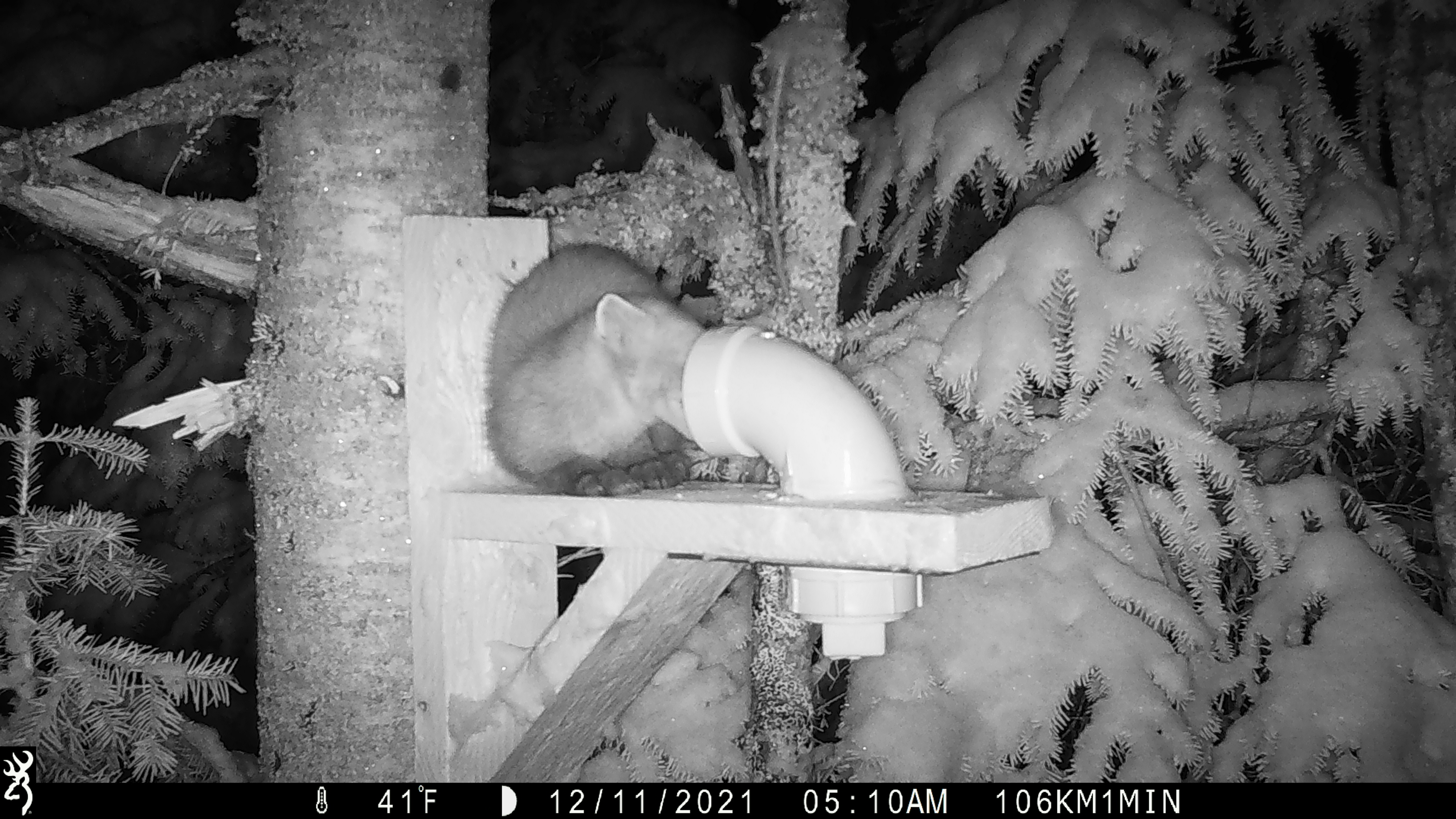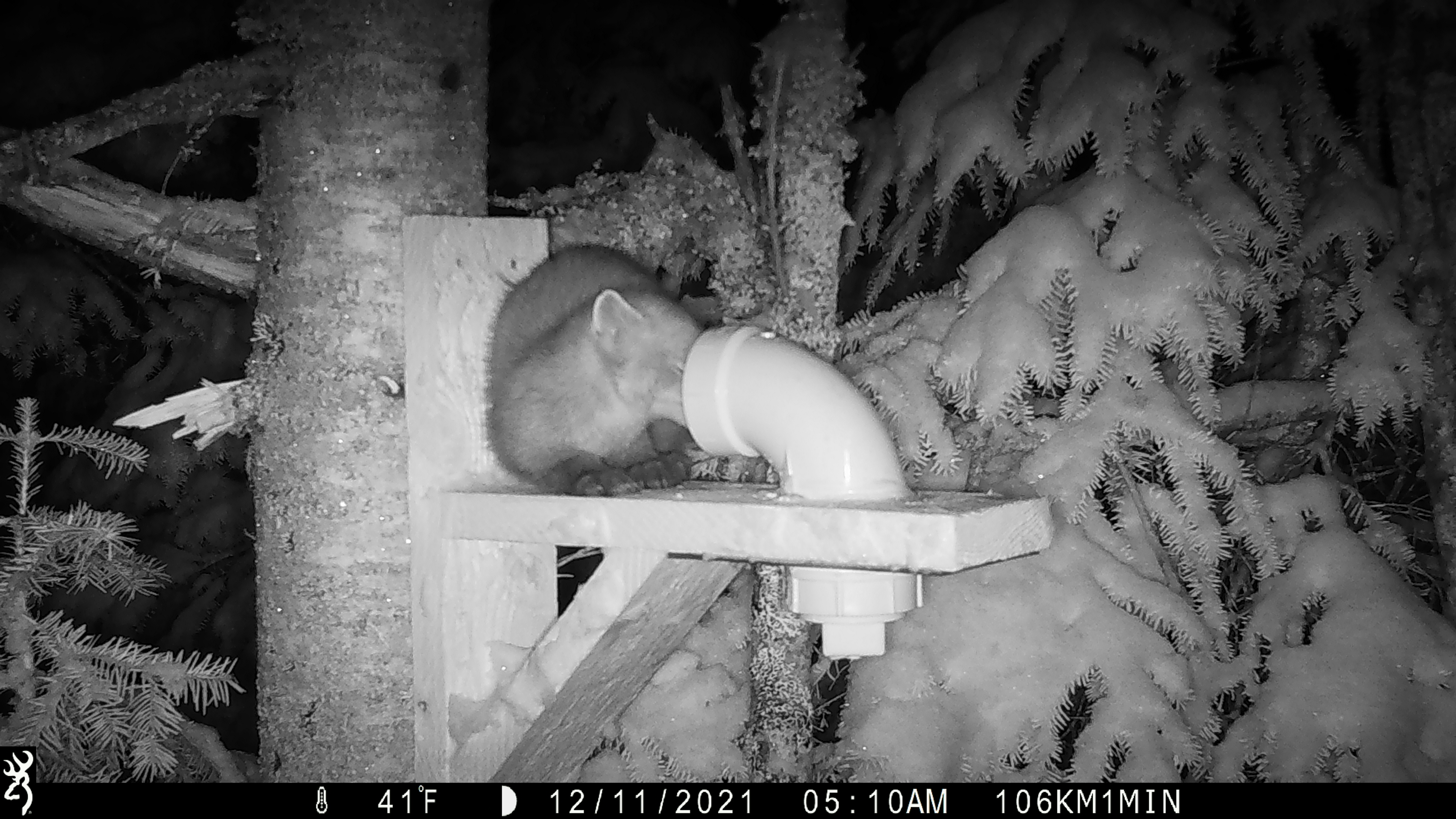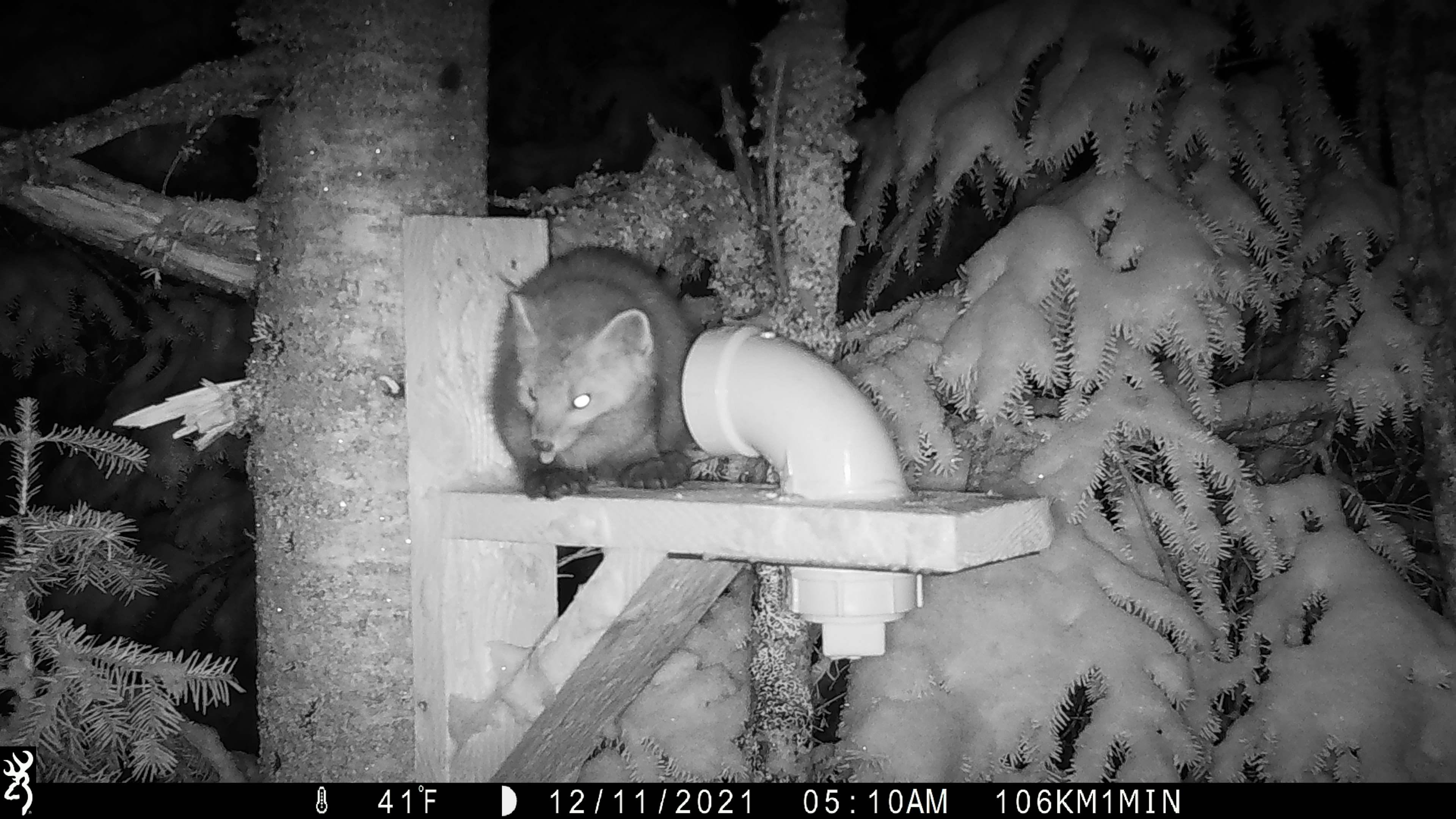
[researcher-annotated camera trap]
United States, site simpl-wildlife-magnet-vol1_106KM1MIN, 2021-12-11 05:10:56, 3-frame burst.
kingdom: Animalia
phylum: Chordata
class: Mammalia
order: Carnivora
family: Mustelidae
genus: Martes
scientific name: Martes americana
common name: american marten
American marten (Martes americana).